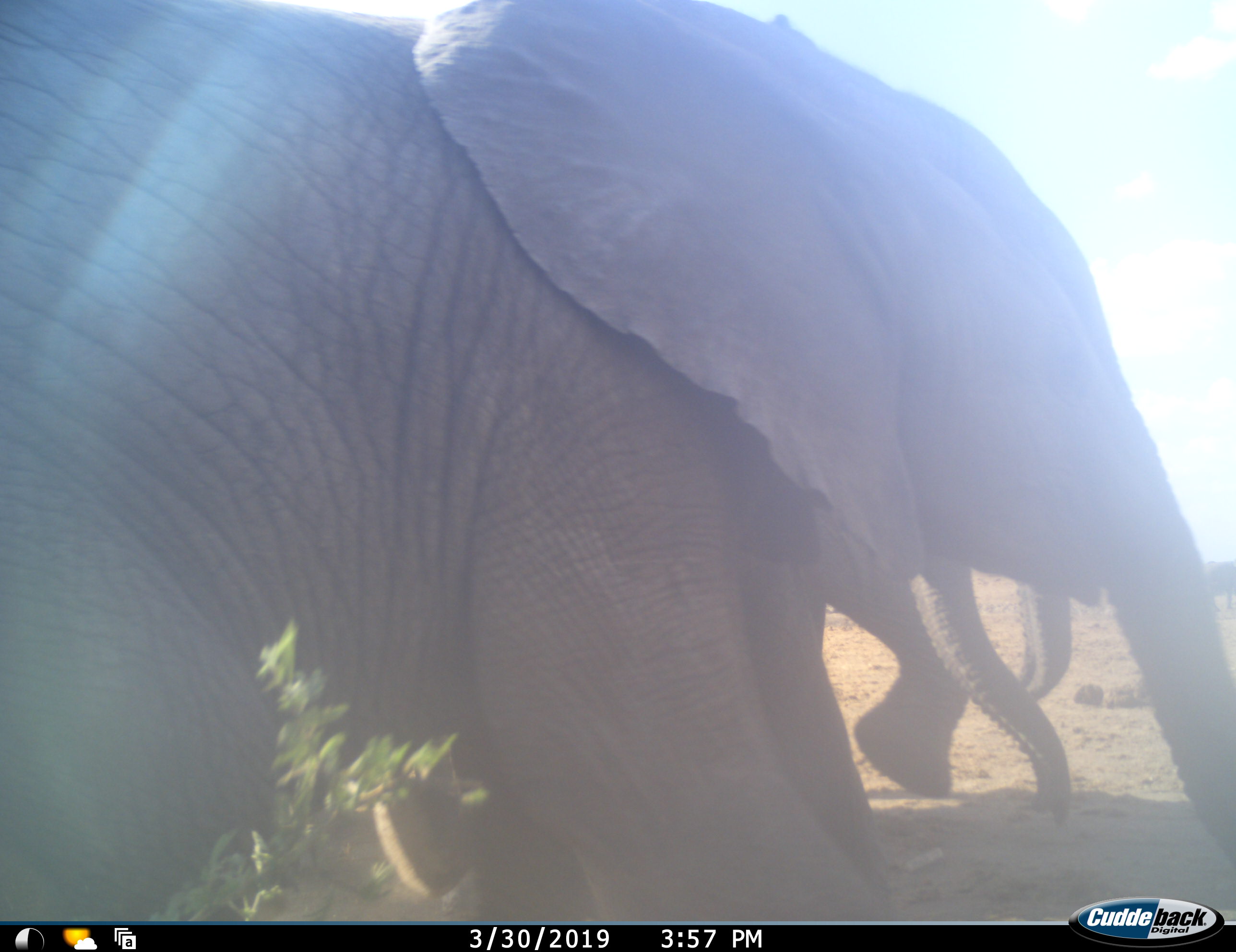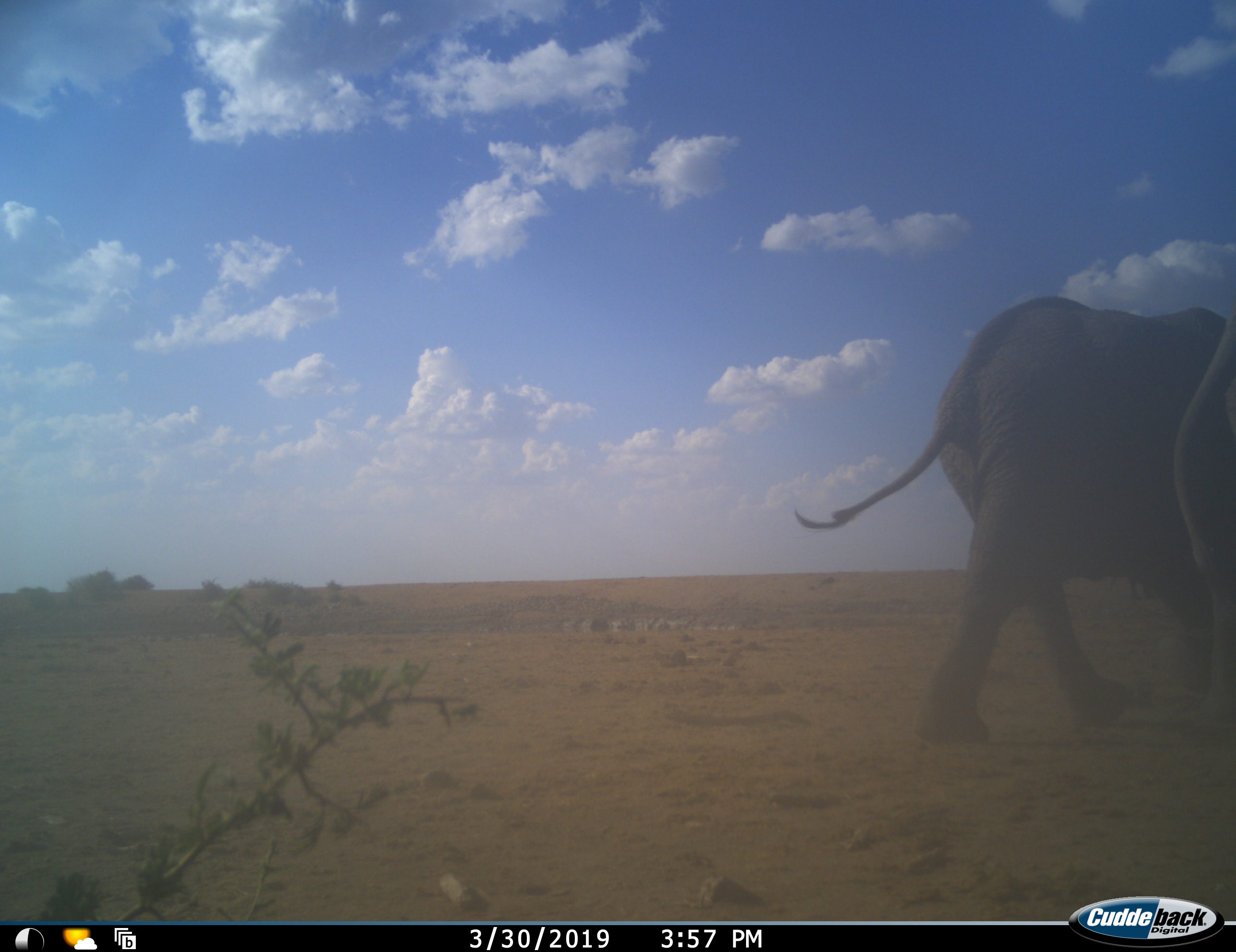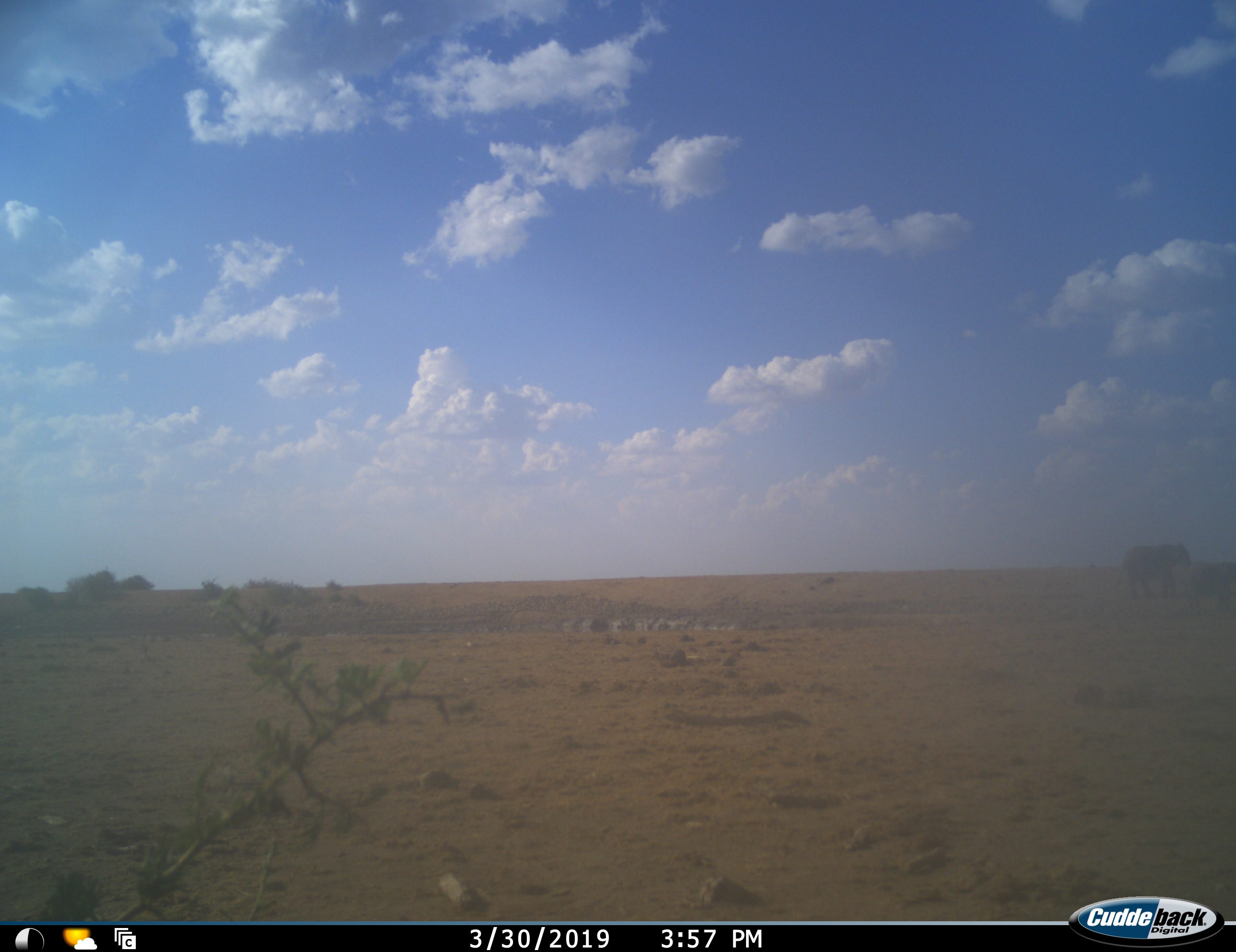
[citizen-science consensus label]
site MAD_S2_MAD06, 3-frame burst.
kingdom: Animalia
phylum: Chordata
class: Mammalia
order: Proboscidea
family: Elephantidae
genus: Loxodonta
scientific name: Loxodonta africana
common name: african bush elephant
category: elephant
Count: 4.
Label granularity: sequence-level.